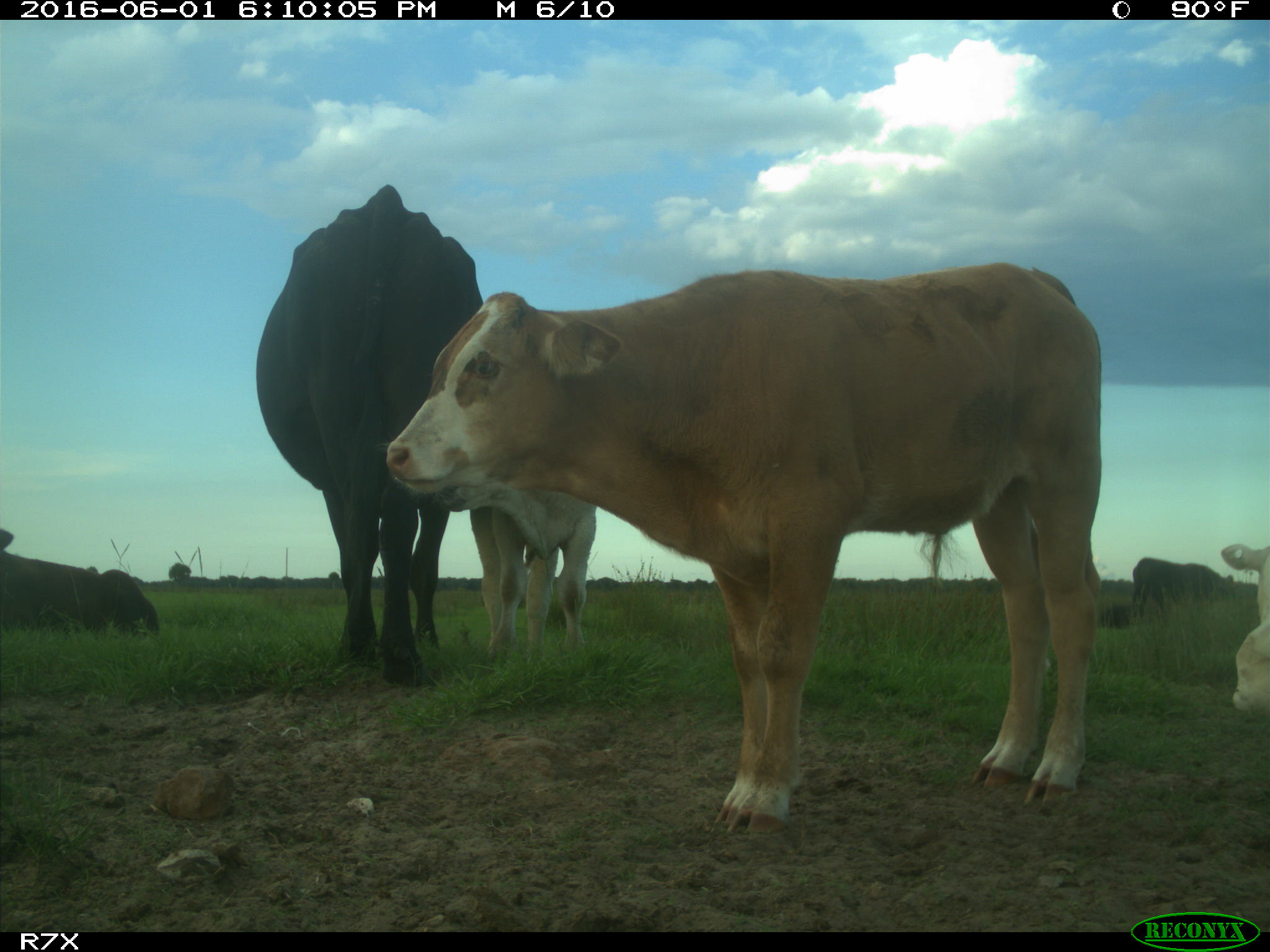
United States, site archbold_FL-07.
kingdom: Animalia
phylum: Chordata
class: Mammalia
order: Artiodactyla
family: Bovidae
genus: Bos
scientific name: Bos taurus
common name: domestic cow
Bos taurus (domestic cow).